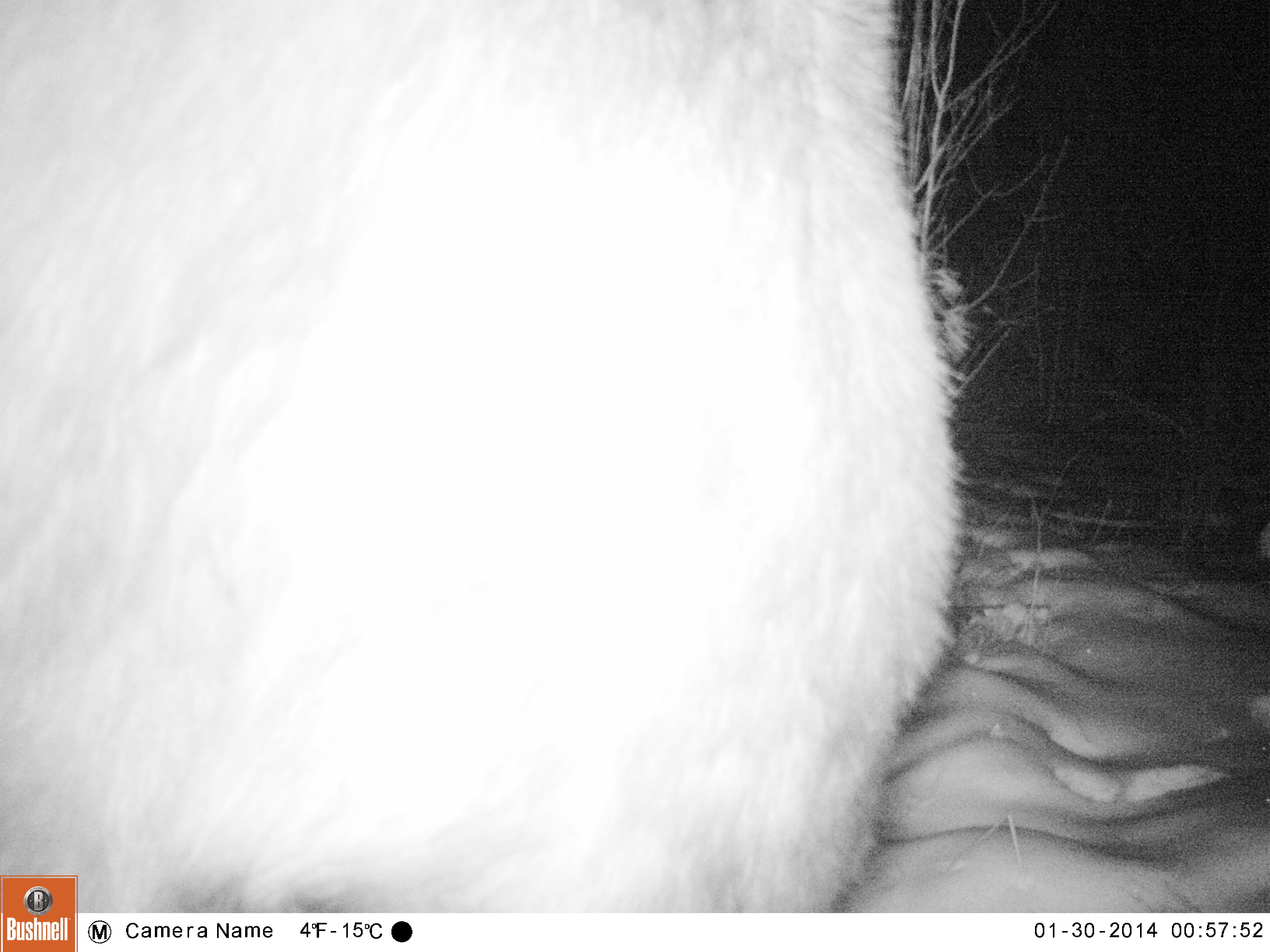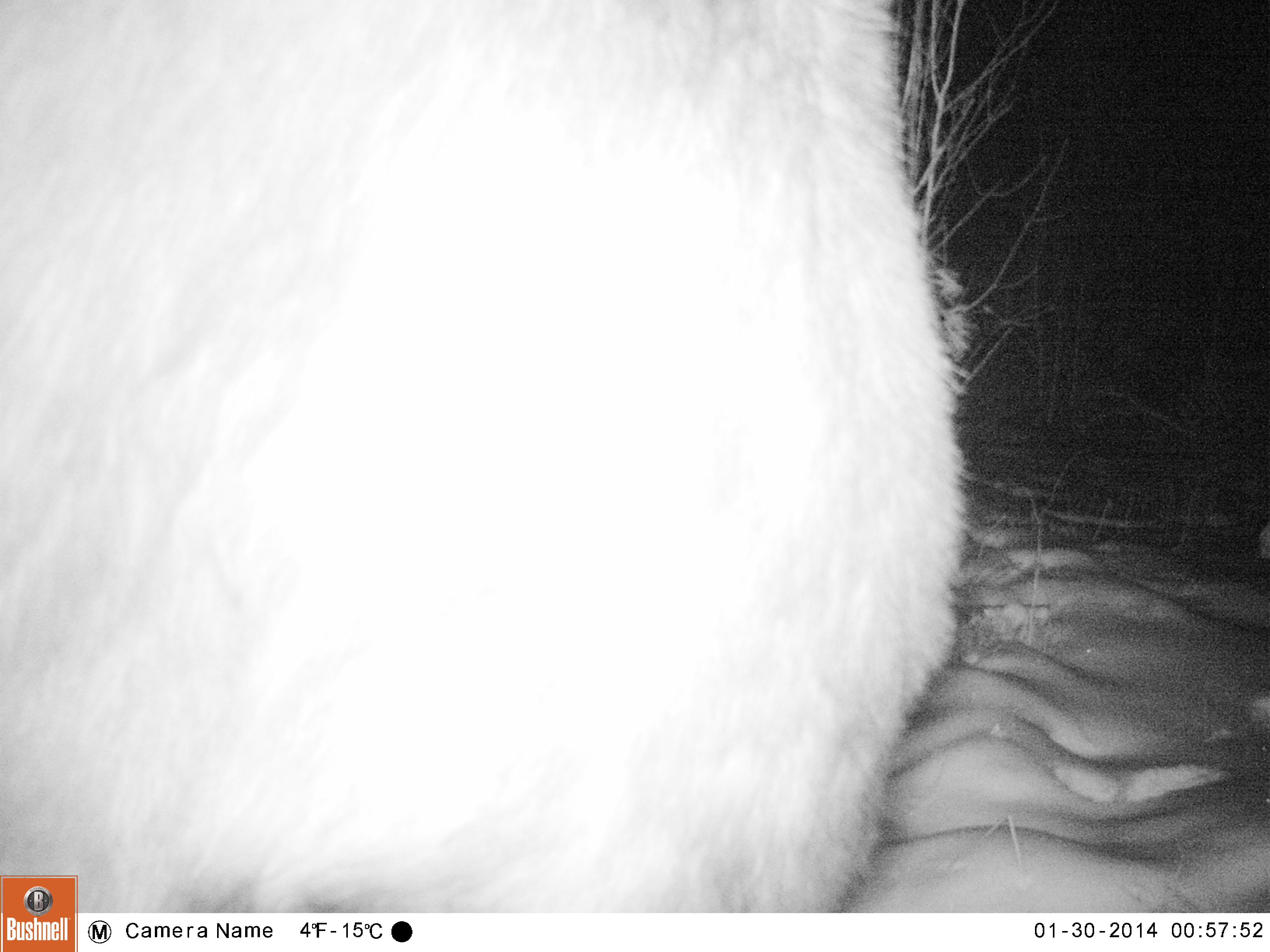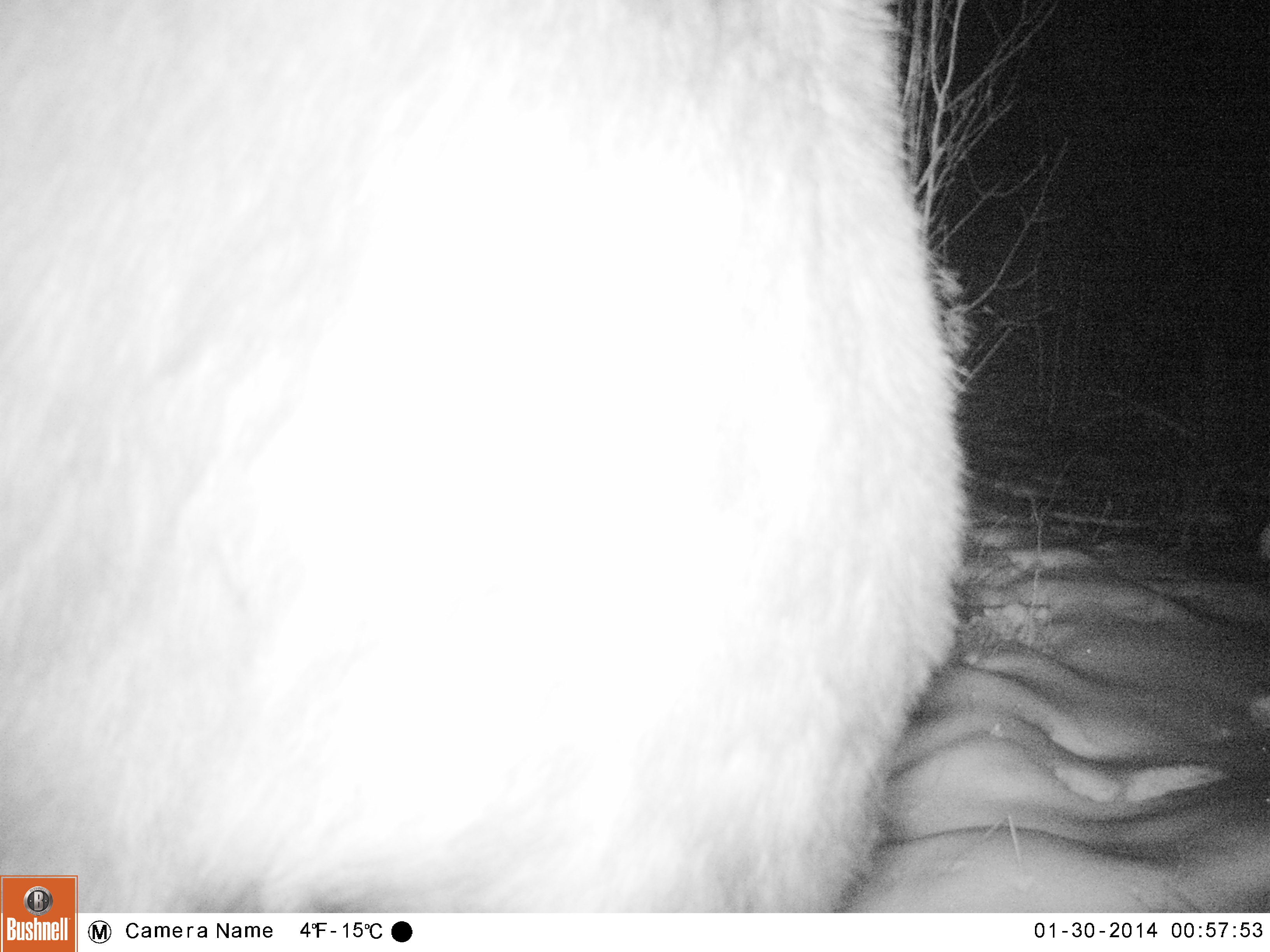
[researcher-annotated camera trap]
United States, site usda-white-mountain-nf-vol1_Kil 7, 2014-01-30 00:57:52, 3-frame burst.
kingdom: Animalia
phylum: Chordata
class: Mammalia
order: Artiodactyla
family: Cervidae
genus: Alces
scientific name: Alces alces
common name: moose